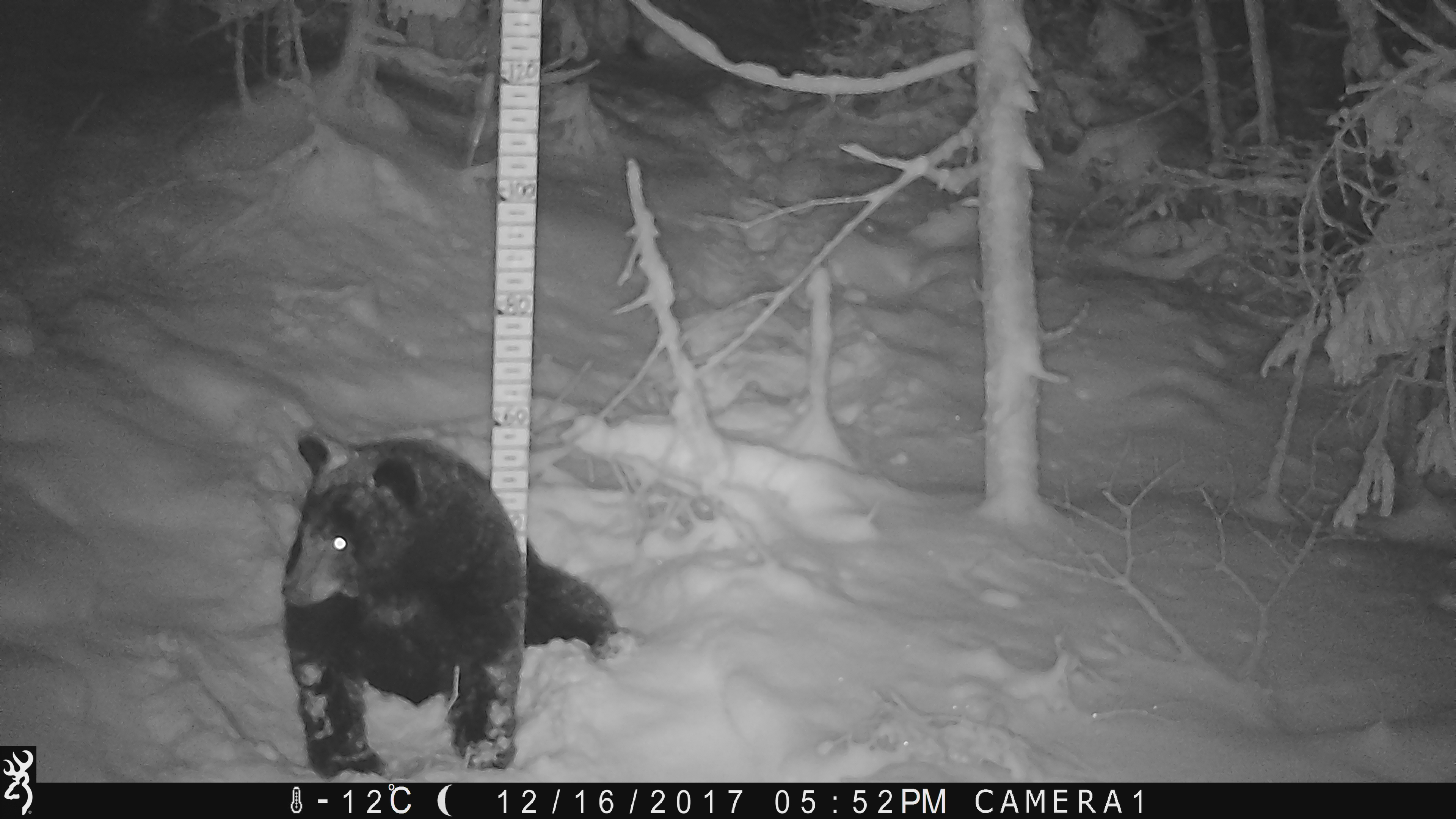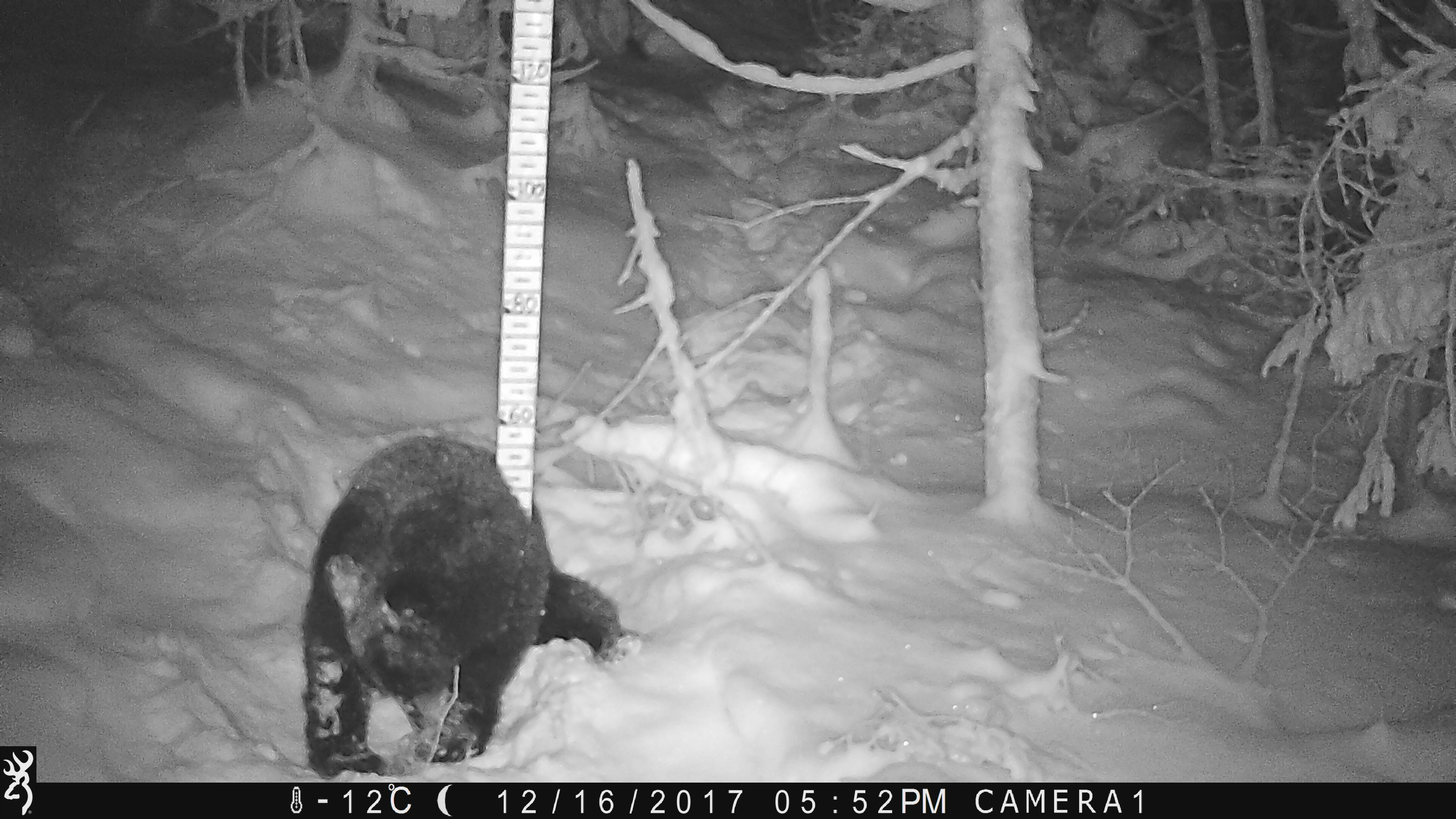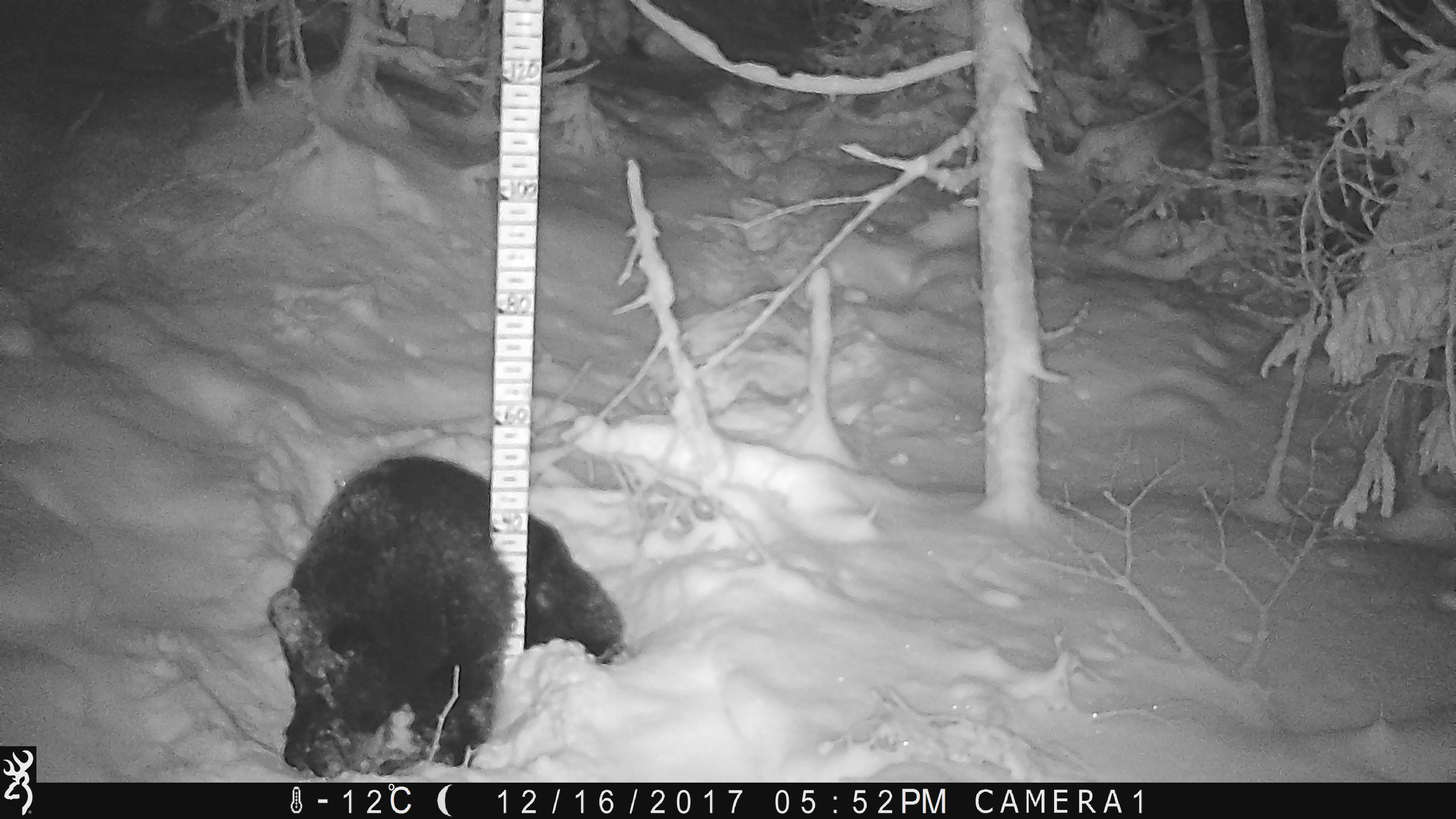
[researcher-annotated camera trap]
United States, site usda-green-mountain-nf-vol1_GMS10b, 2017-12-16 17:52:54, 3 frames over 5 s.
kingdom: Animalia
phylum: Chordata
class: Mammalia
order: Carnivora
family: Ursidae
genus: Ursus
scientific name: Ursus americanus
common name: black bear